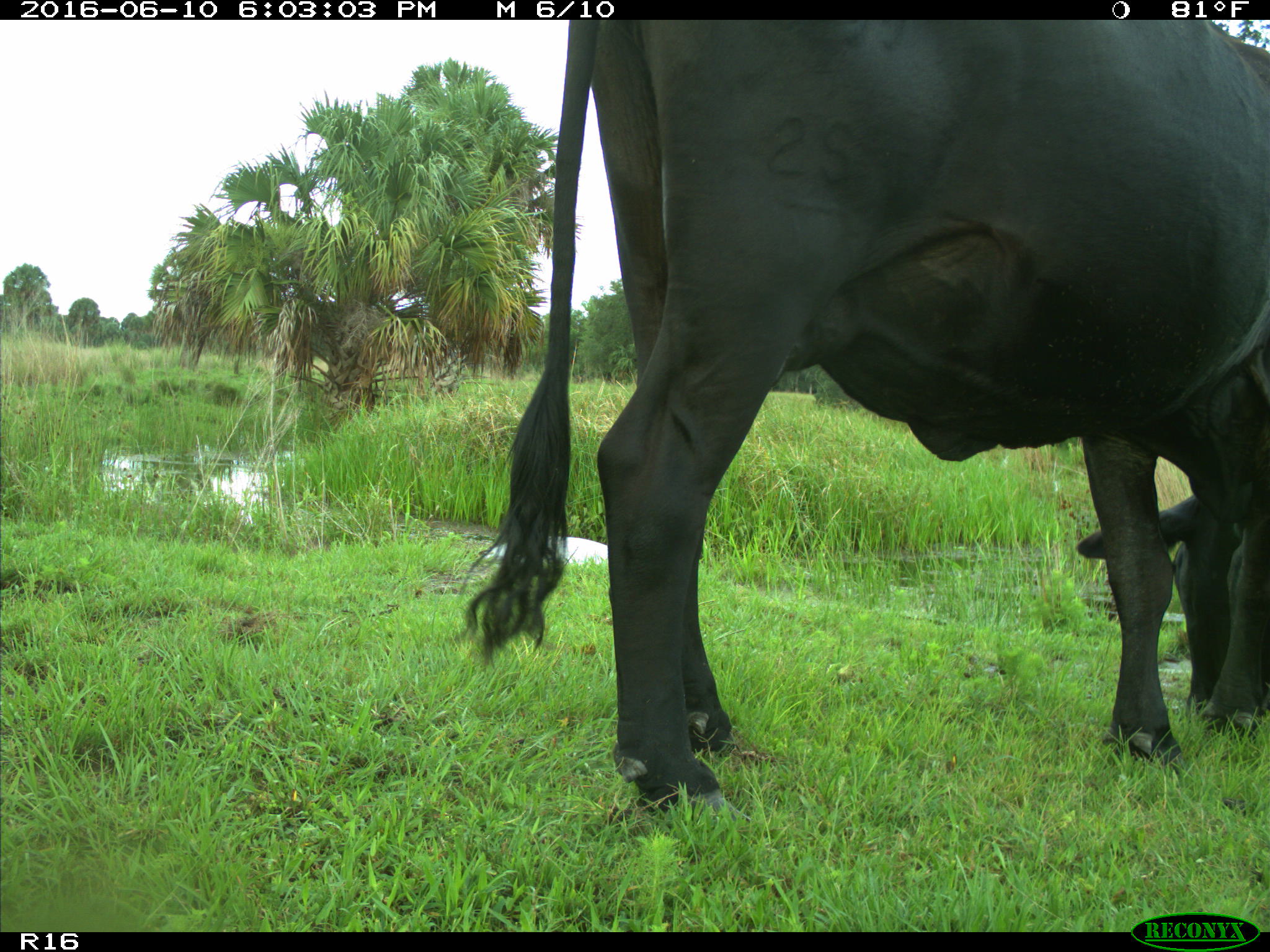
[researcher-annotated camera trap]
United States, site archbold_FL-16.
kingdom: Animalia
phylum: Chordata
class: Mammalia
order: Artiodactyla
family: Bovidae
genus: Bos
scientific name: Bos taurus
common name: domestic cow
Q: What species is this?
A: Bos taurus (domestic cow).